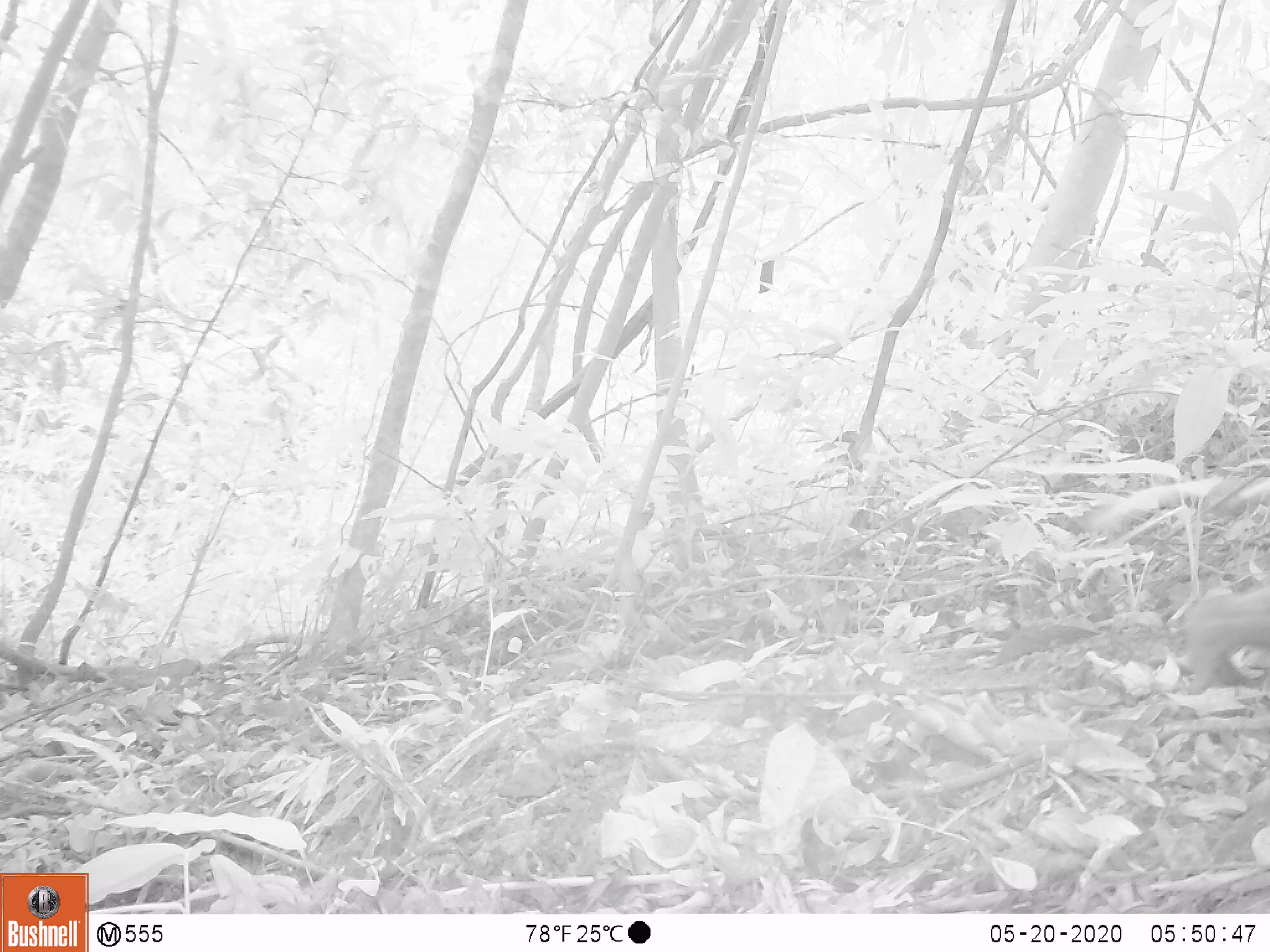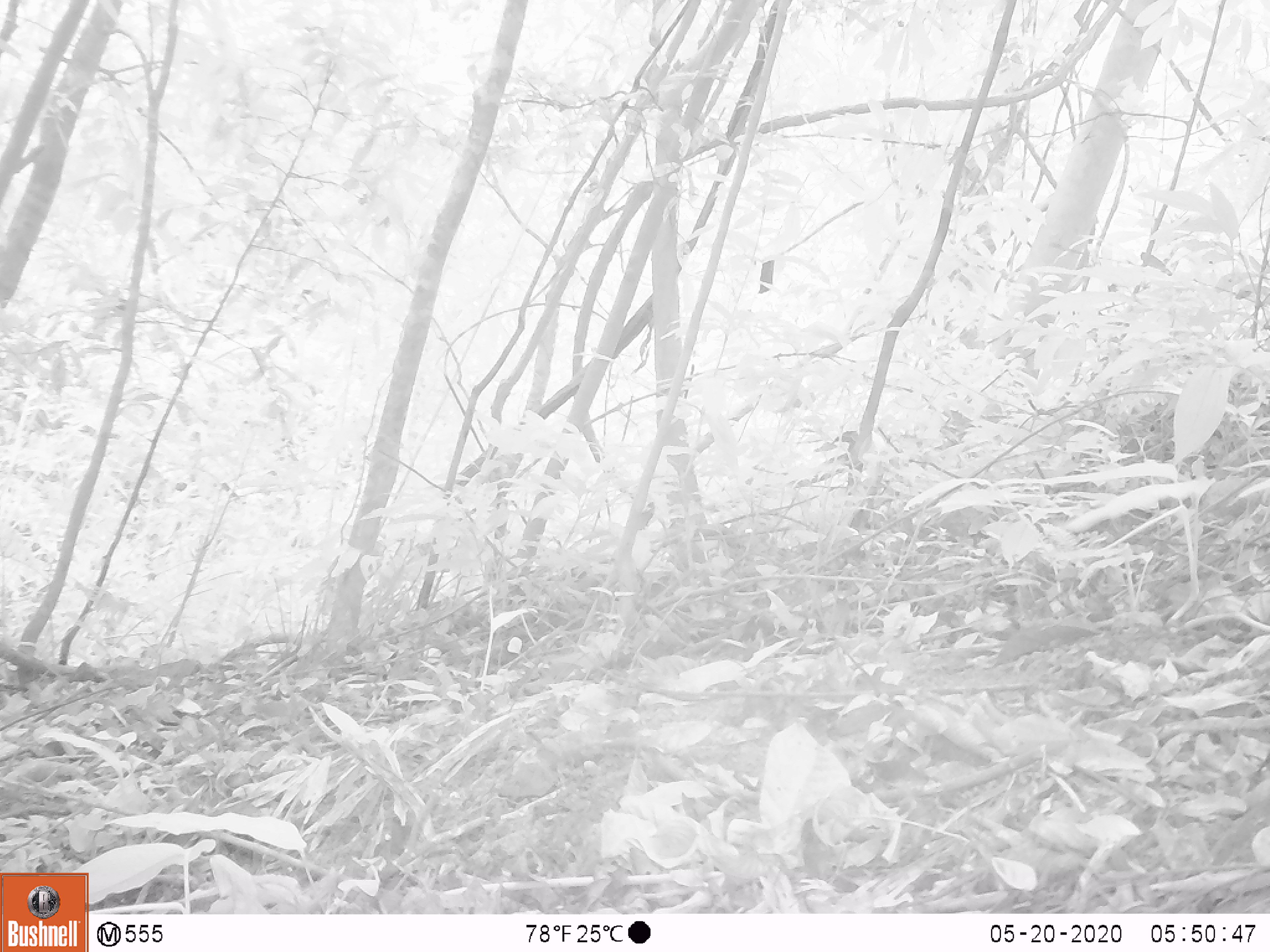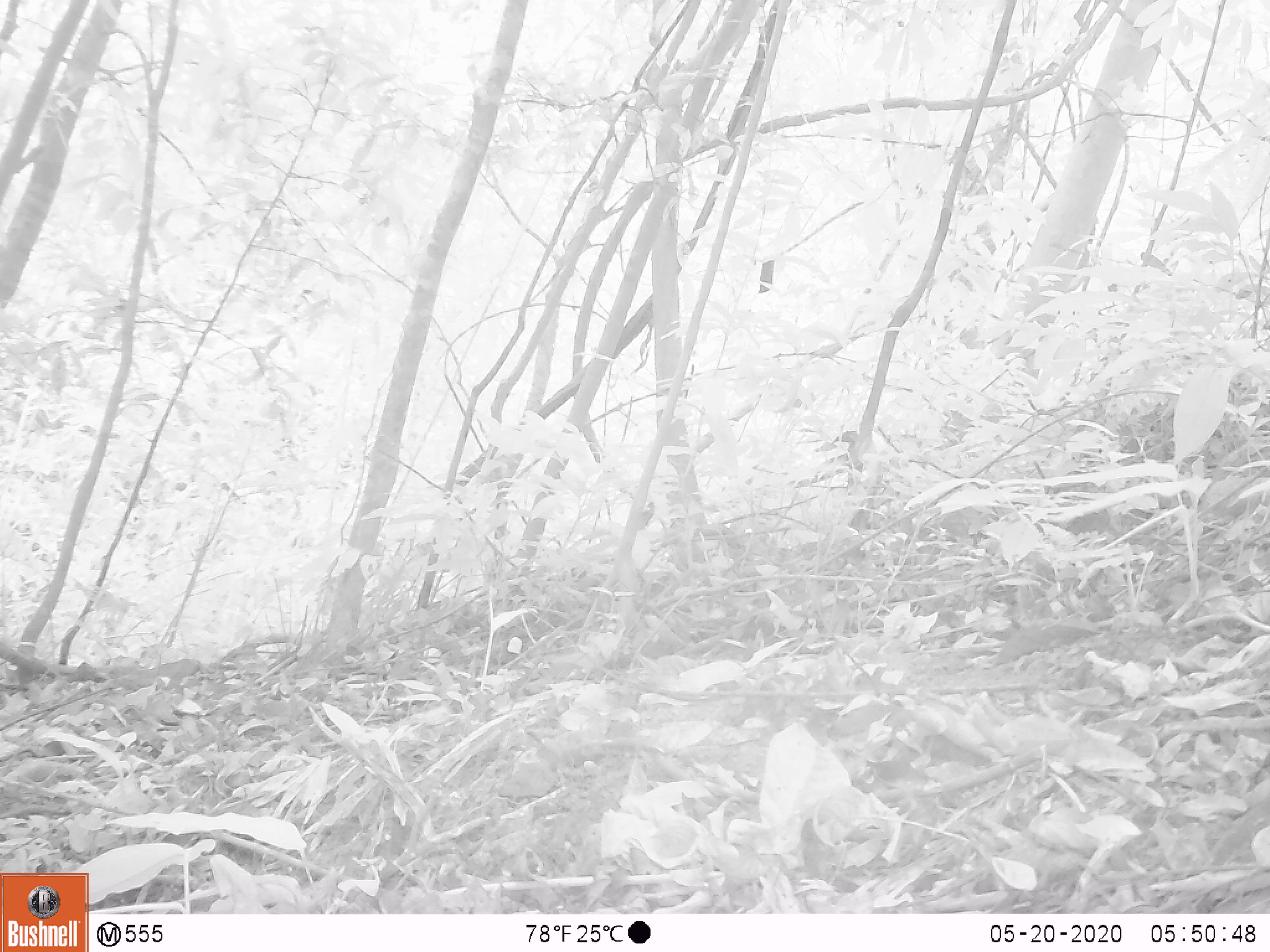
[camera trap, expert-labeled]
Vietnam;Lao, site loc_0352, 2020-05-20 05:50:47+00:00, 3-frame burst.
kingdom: Animalia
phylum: Chordata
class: Mammalia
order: Primates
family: Cercopithecidae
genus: Macaca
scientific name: Macaca arctoides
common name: stump-tailed macaque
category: stump tailed macaque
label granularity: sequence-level